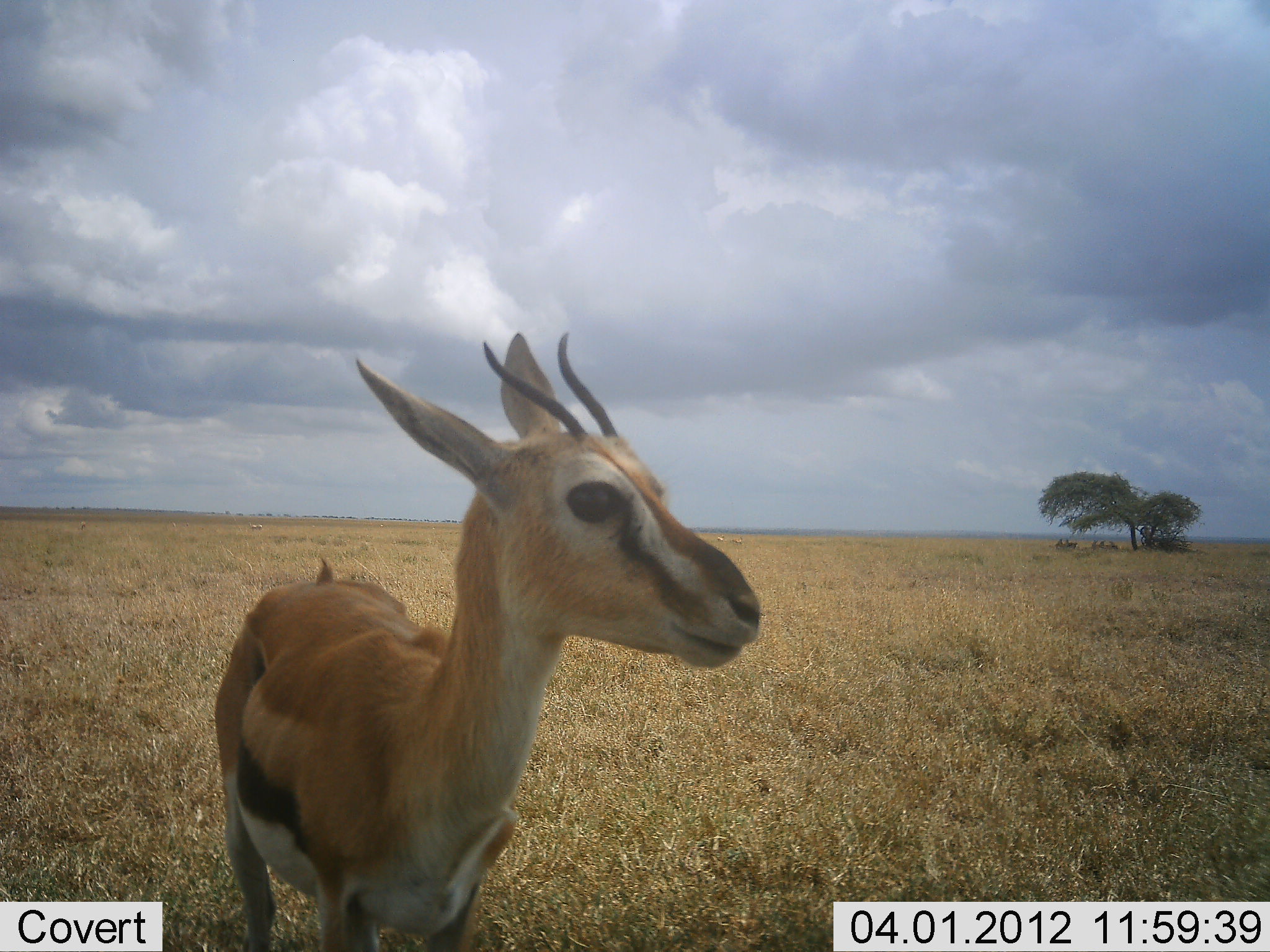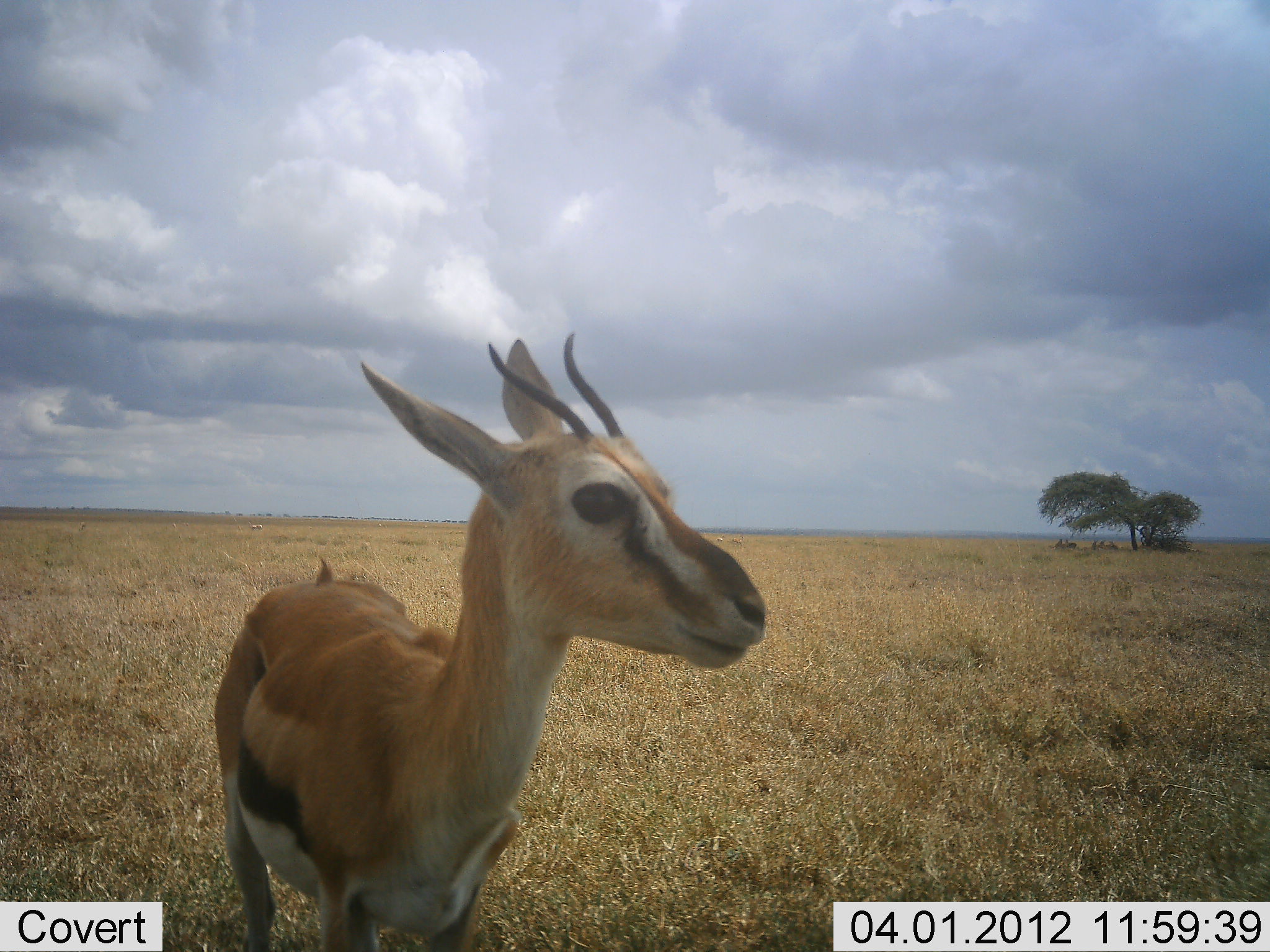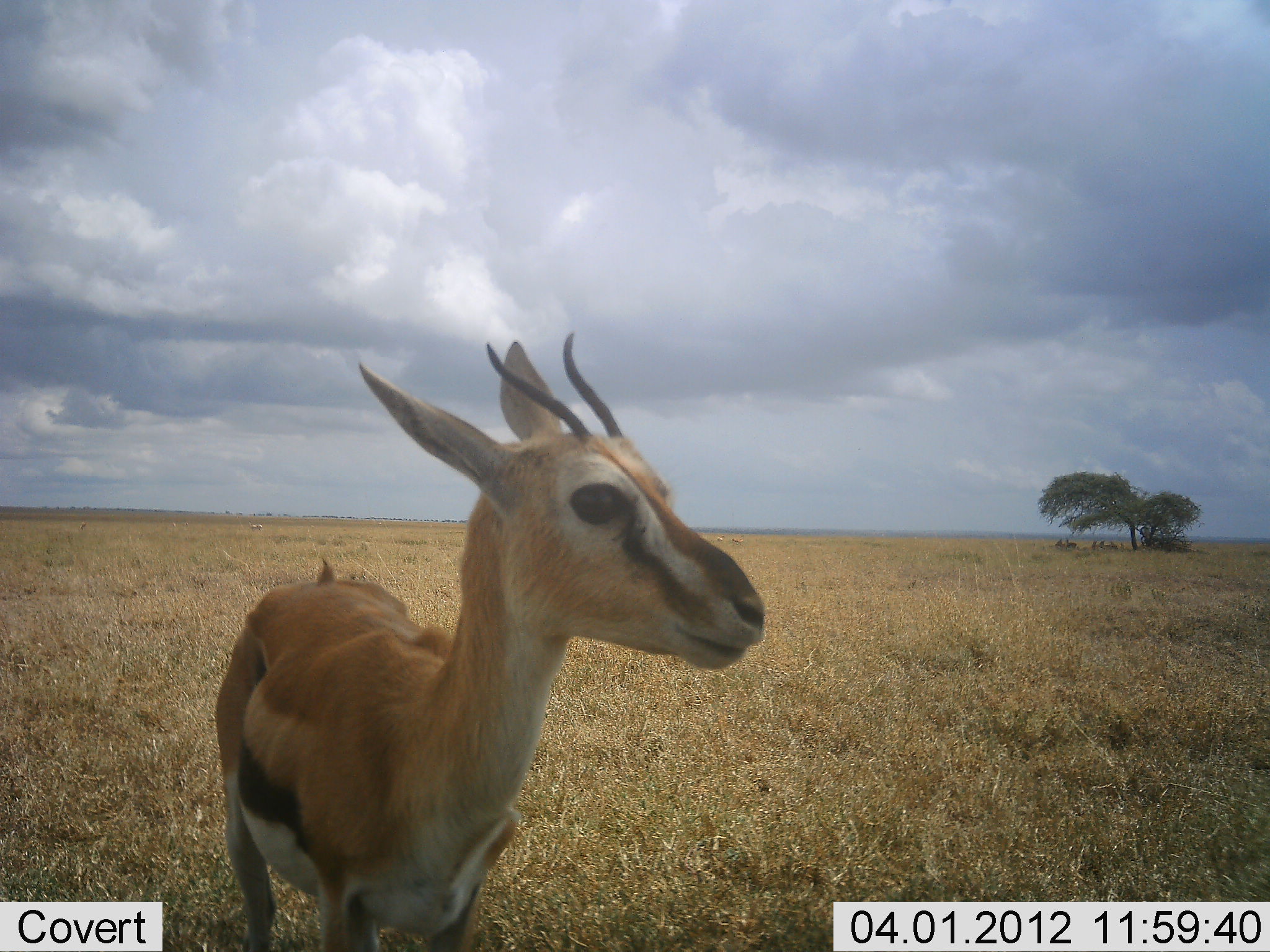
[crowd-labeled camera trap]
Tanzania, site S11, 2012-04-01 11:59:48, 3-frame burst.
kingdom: Animalia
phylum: Chordata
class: Mammalia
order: Artiodactyla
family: Bovidae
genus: Eudorcas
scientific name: Eudorcas thomsonii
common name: thomson's gazelle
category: gazellethomsons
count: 1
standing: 100%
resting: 10%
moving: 0%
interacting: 0%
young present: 3%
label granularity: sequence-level